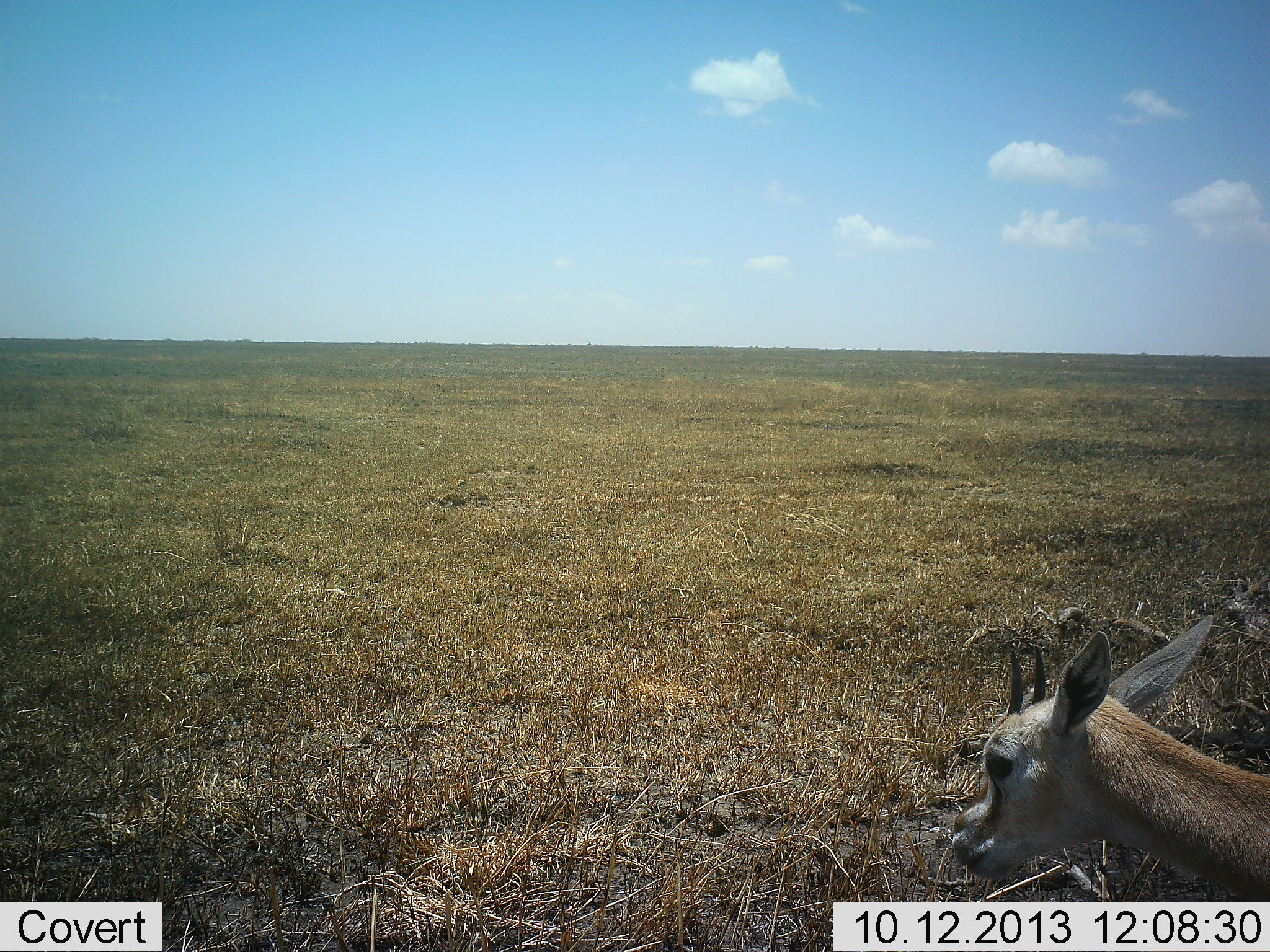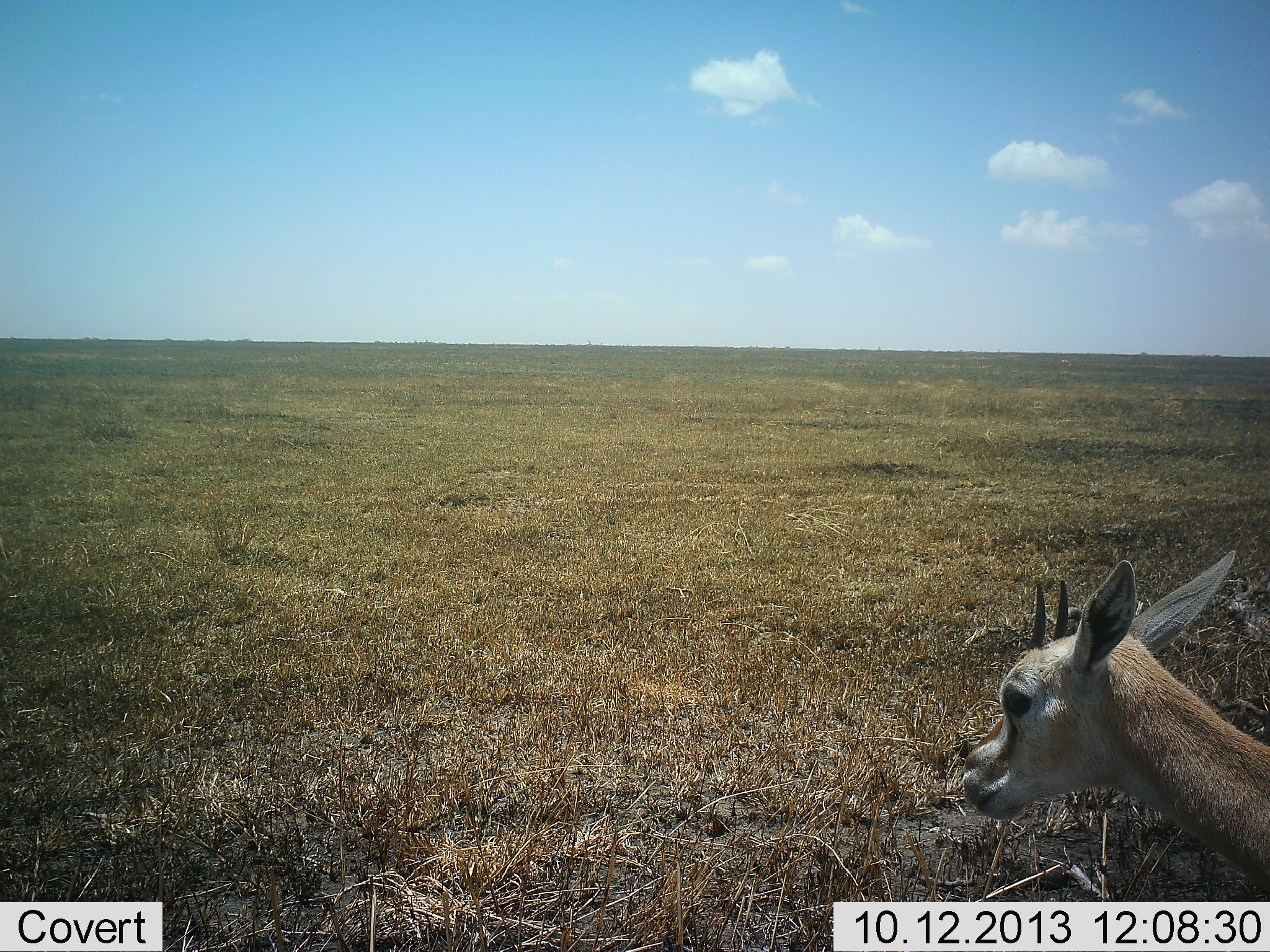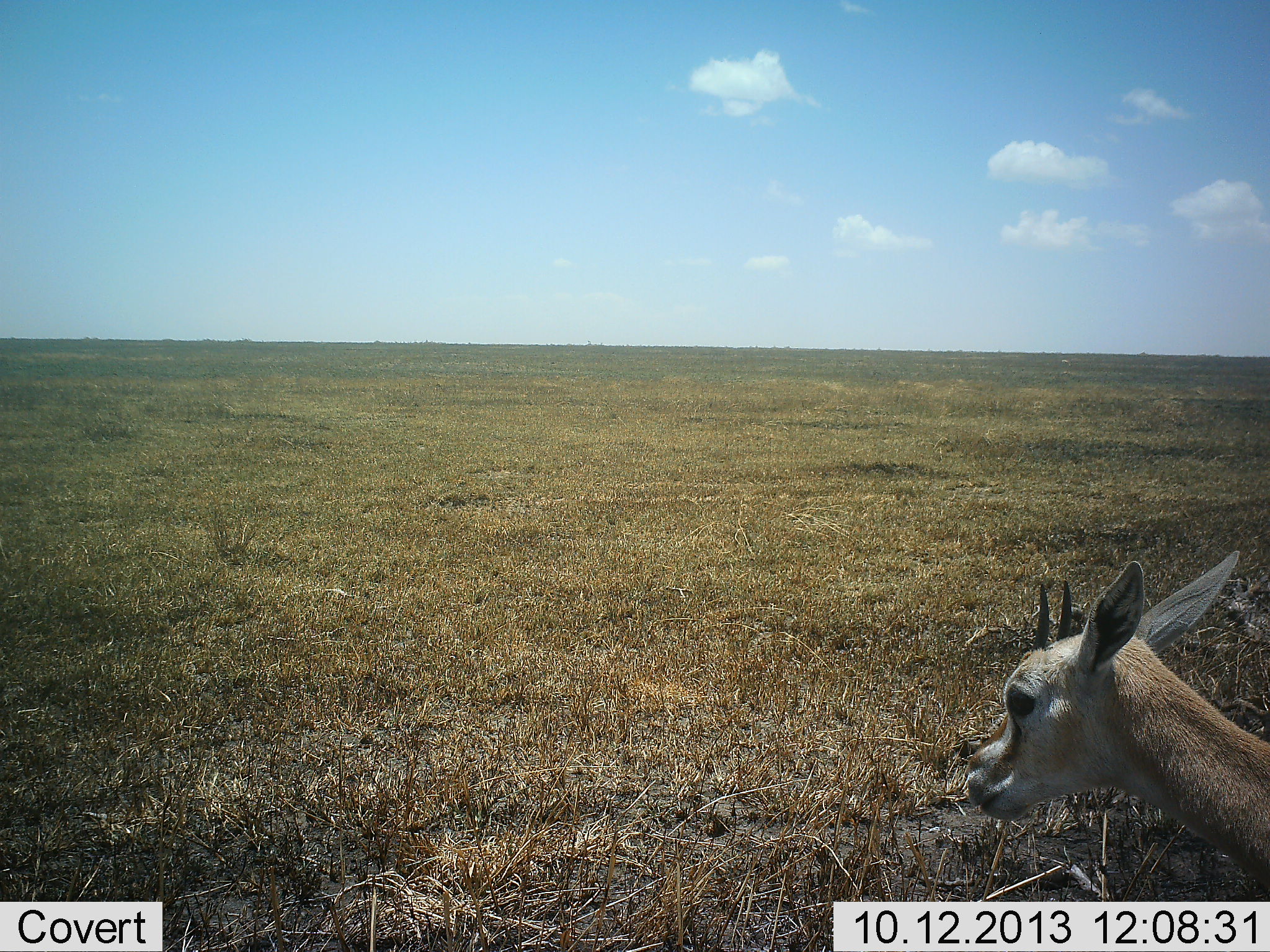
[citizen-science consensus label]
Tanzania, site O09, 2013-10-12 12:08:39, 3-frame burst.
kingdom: Animalia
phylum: Chordata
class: Mammalia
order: Artiodactyla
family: Bovidae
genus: Eudorcas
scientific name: Eudorcas thomsonii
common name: thomson's gazelle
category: gazellethomsons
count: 1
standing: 87%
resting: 4%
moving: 4%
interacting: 0%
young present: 22%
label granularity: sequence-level